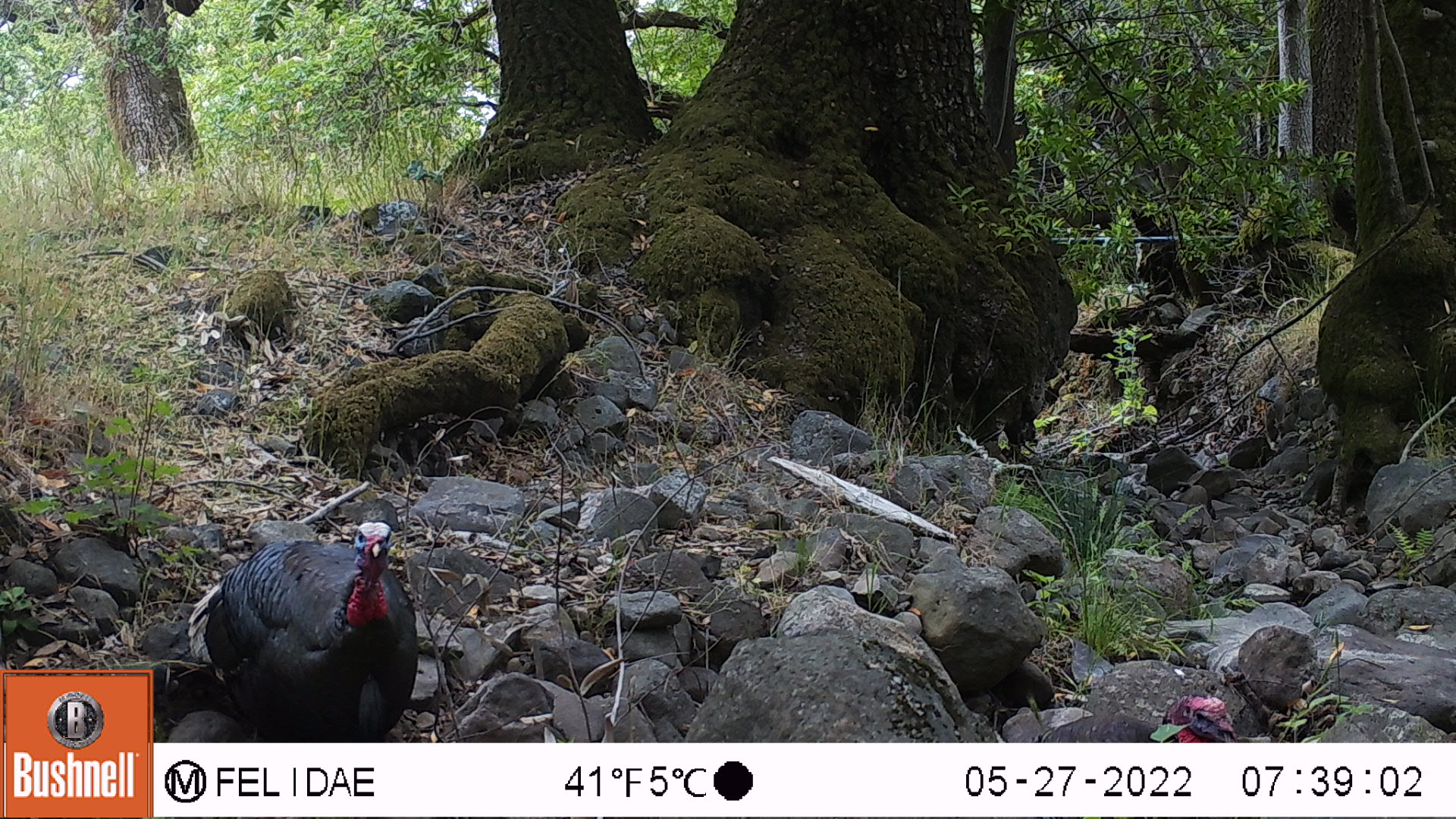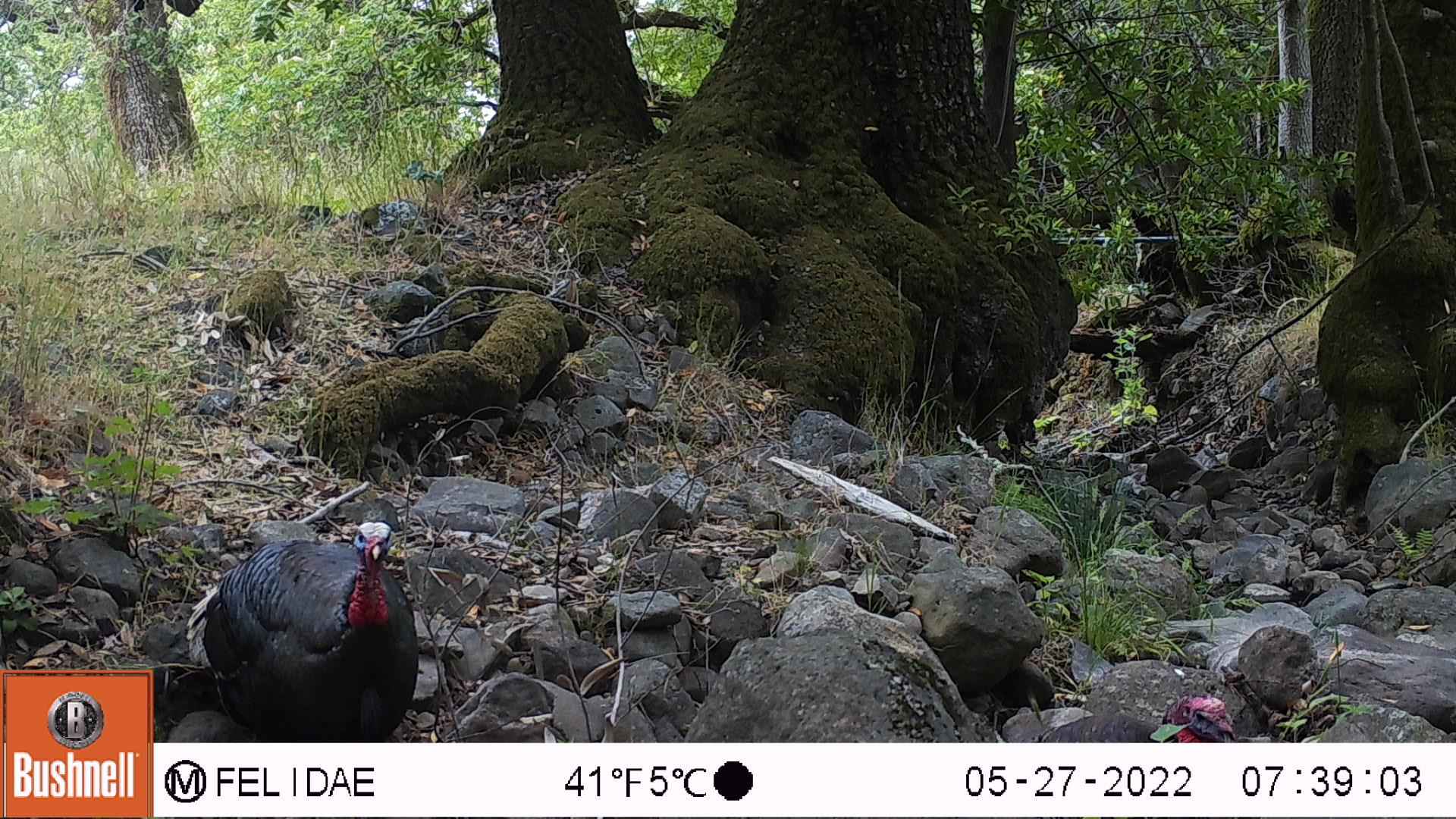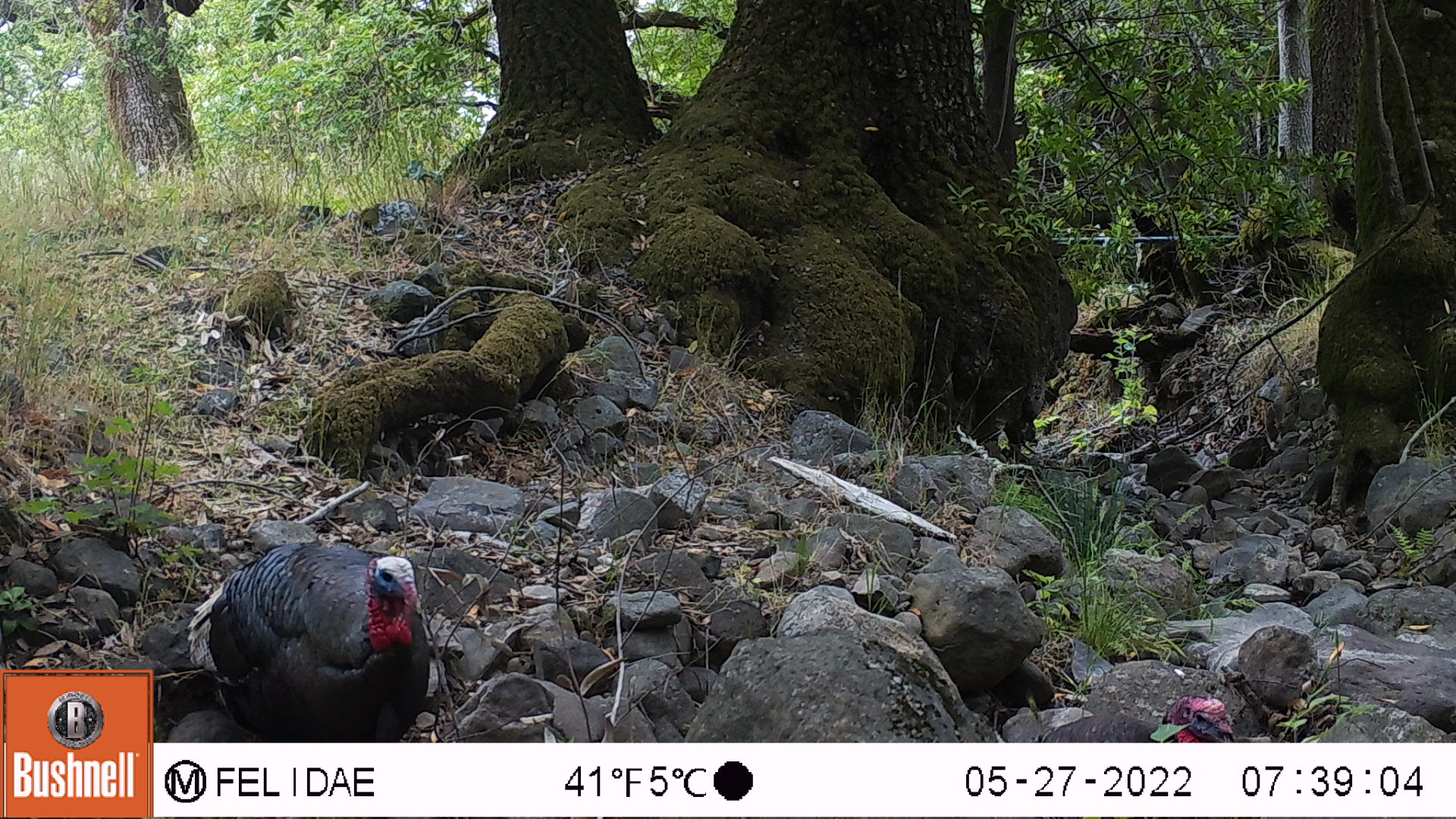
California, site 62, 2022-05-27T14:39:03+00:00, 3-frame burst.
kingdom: Animalia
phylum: Chordata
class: Aves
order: Galliformes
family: Phasianidae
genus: Meleagris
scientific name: Meleagris gallopavo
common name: turkey